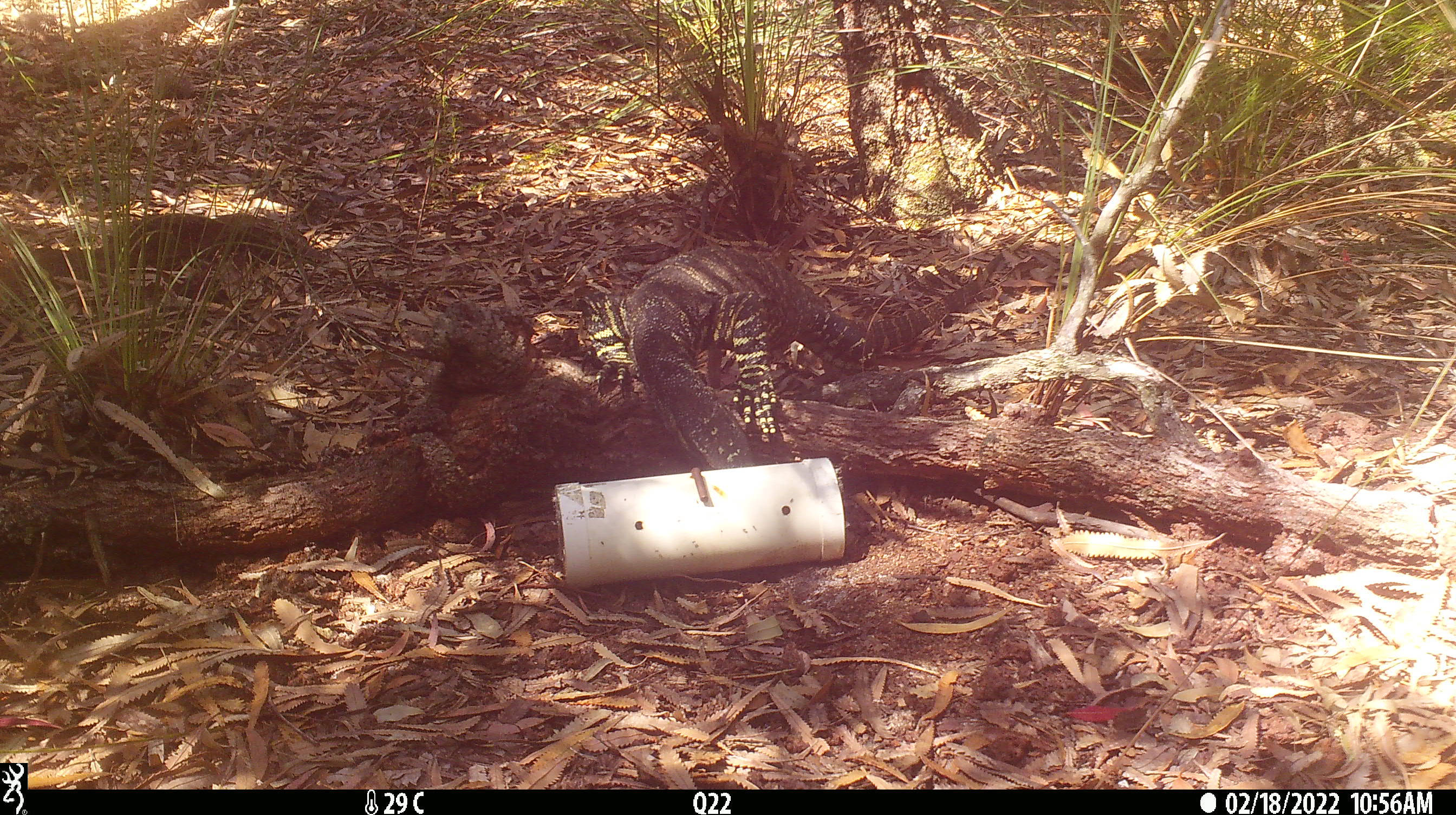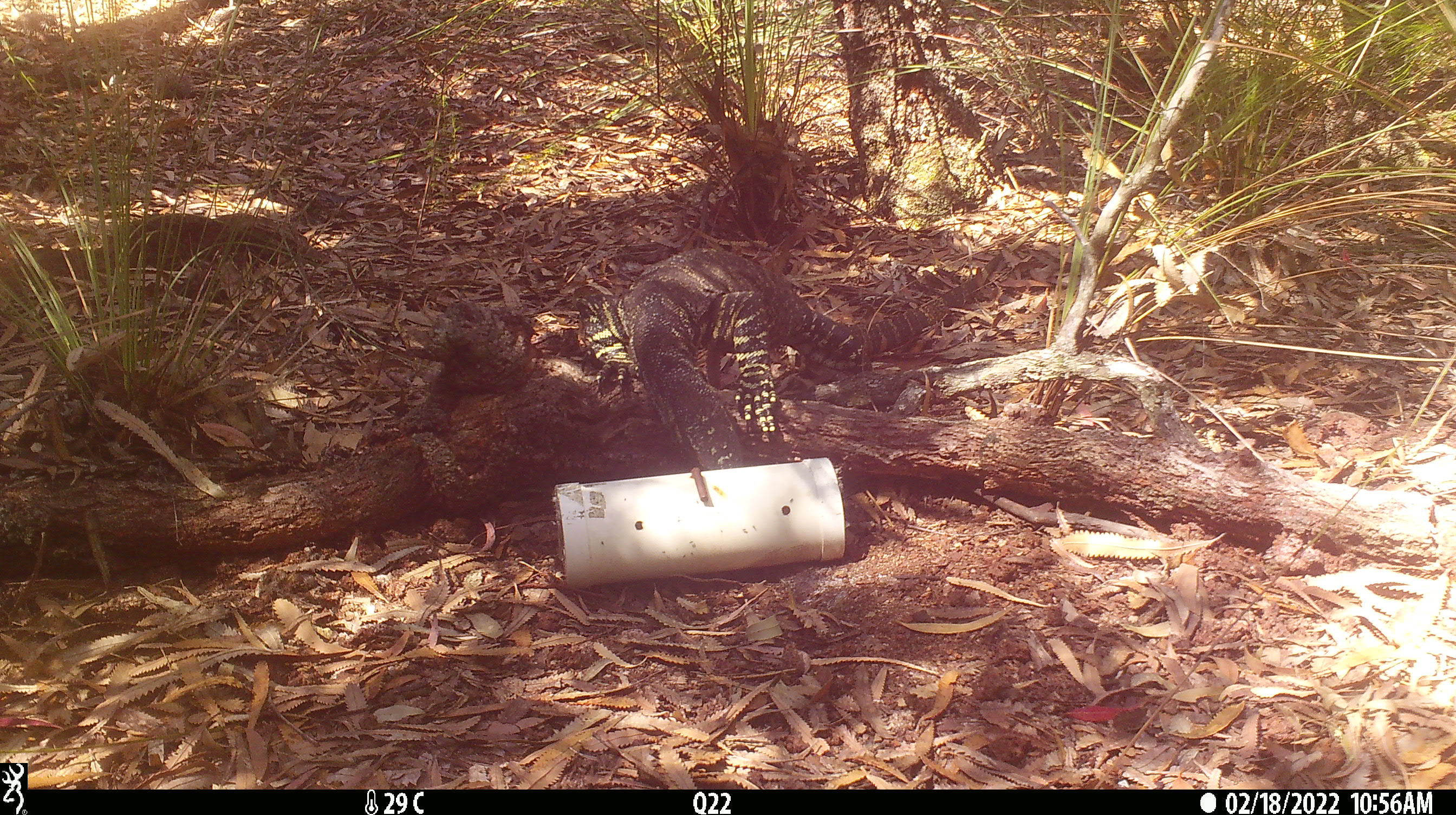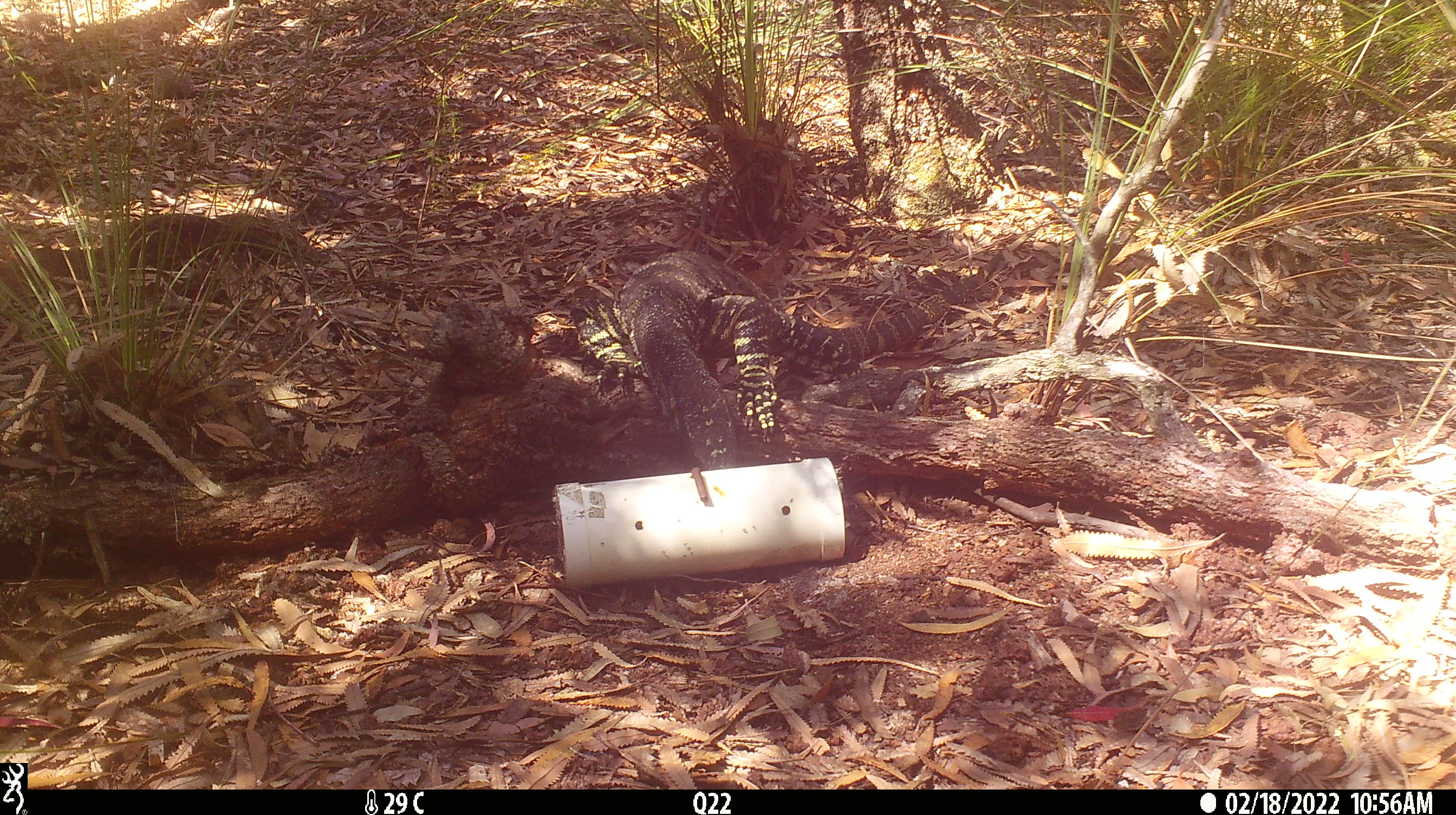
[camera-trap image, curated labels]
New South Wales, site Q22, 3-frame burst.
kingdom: Animalia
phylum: Chordata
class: Reptilia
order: Squamata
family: Varanidae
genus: Varanus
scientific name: Varanus varius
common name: lace monitor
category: goanna